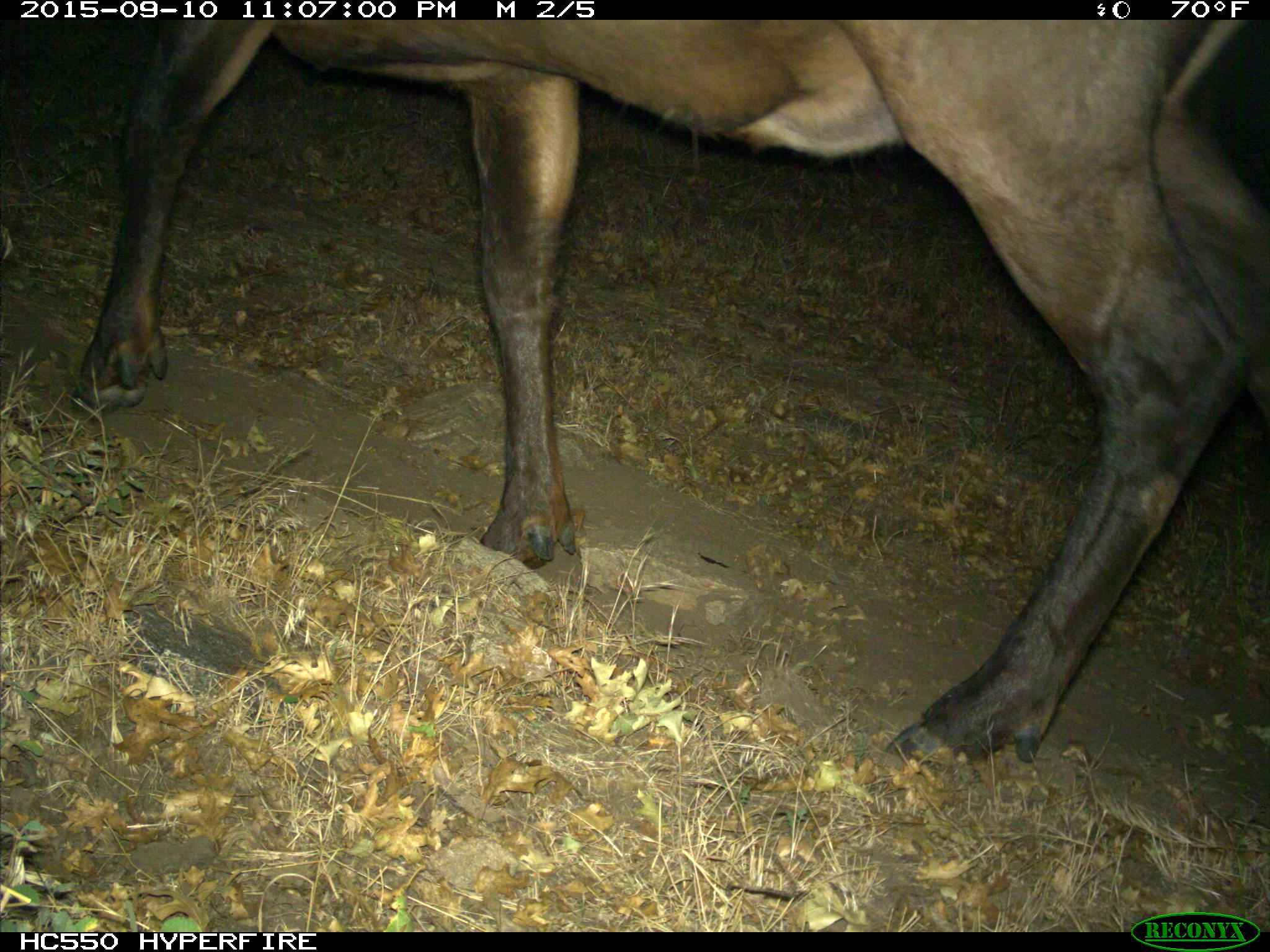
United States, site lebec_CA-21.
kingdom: Animalia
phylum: Chordata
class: Mammalia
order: Artiodactyla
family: Cervidae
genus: Cervus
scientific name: Cervus canadensis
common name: elk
Cervus canadensis (elk).